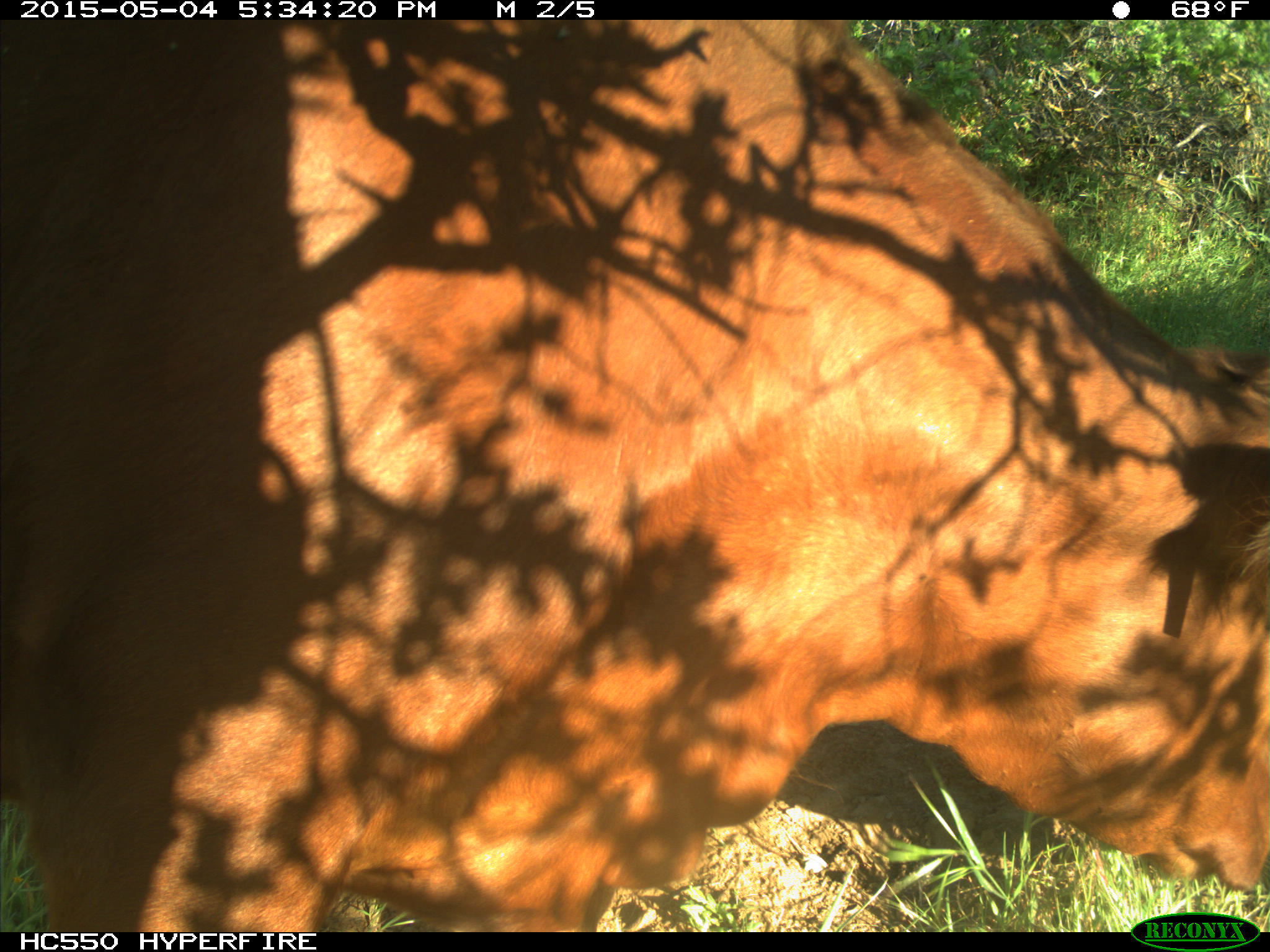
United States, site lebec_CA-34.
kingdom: Animalia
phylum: Chordata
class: Mammalia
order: Artiodactyla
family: Bovidae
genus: Bos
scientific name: Bos taurus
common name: domestic cow